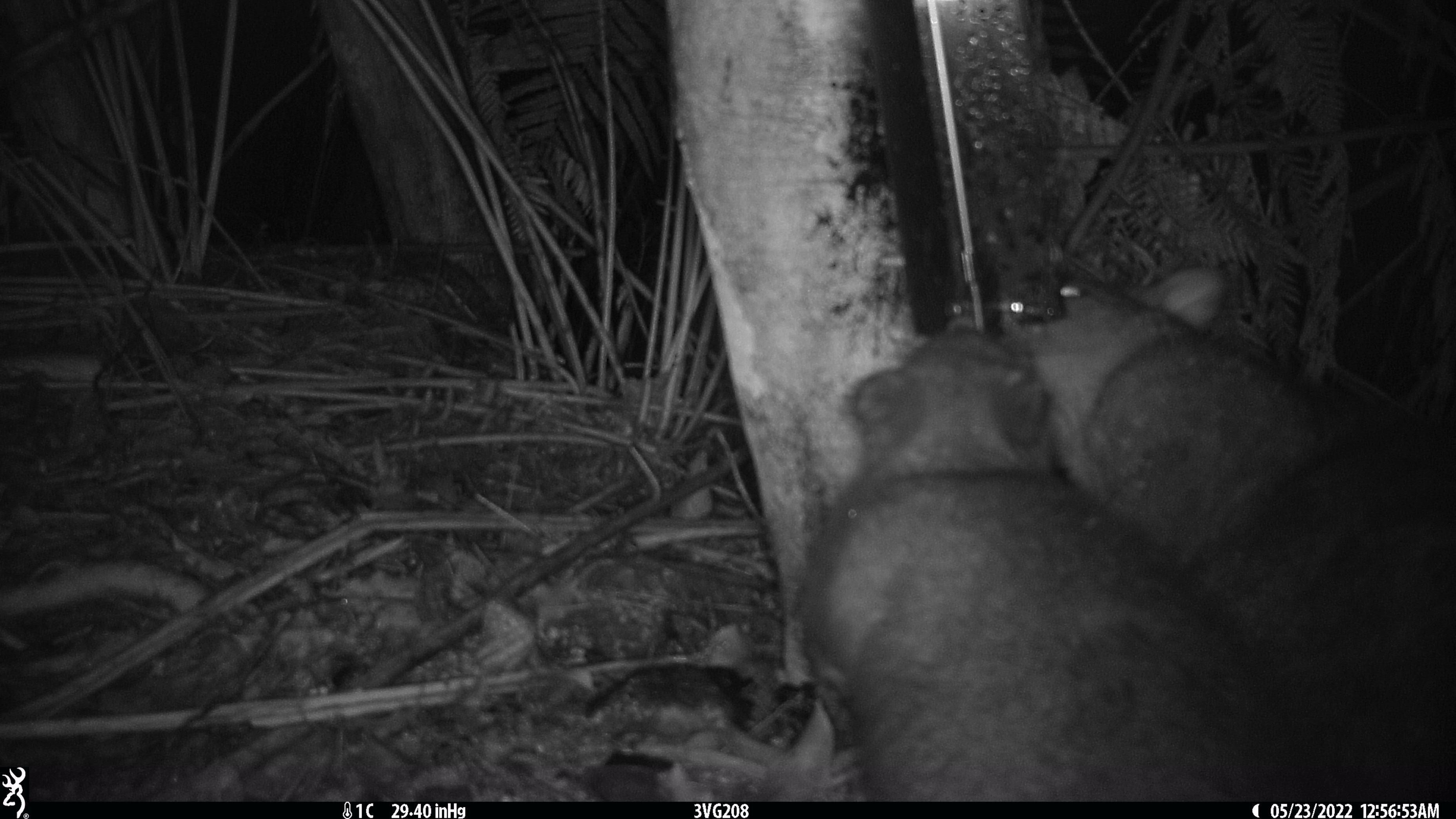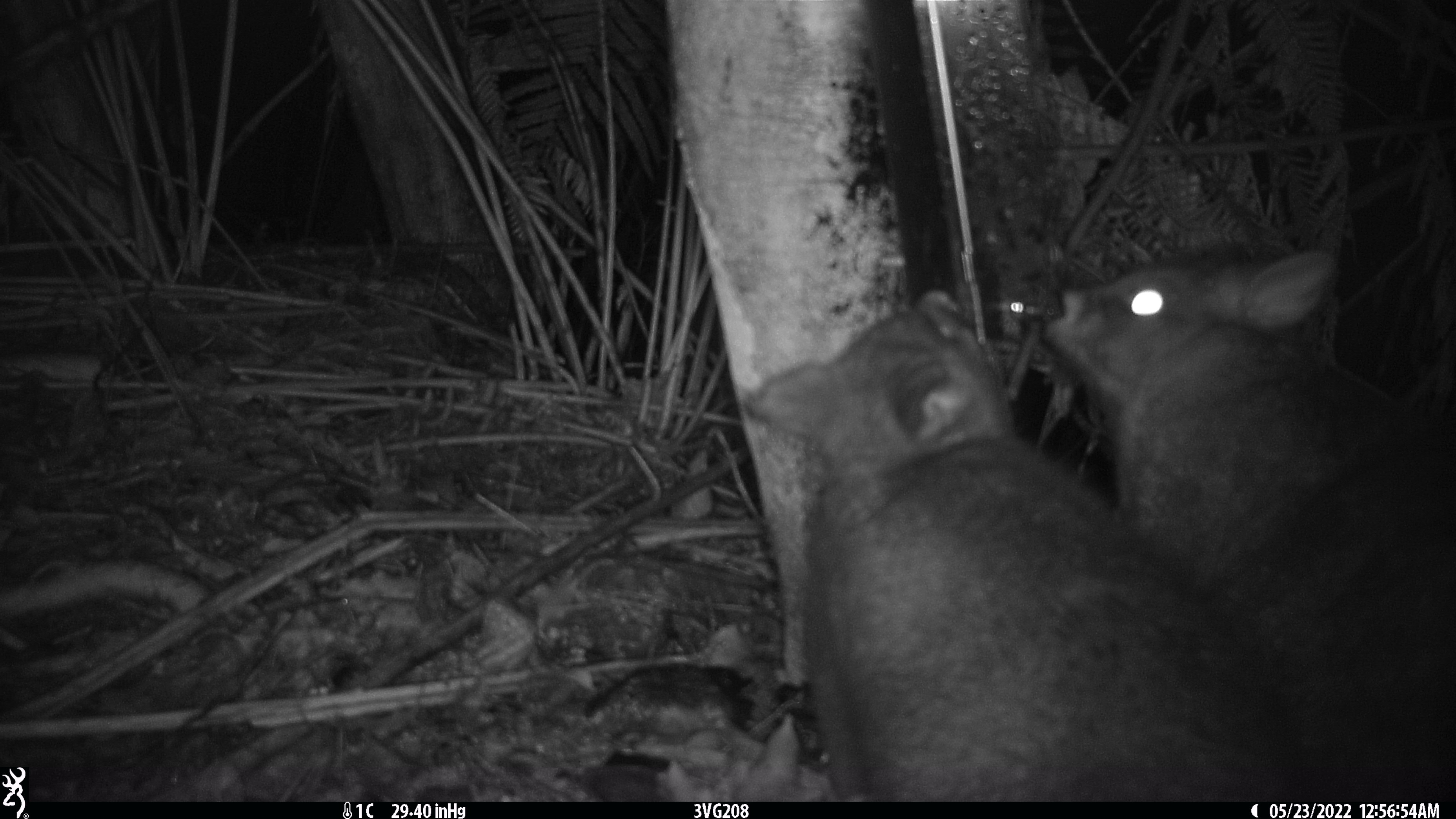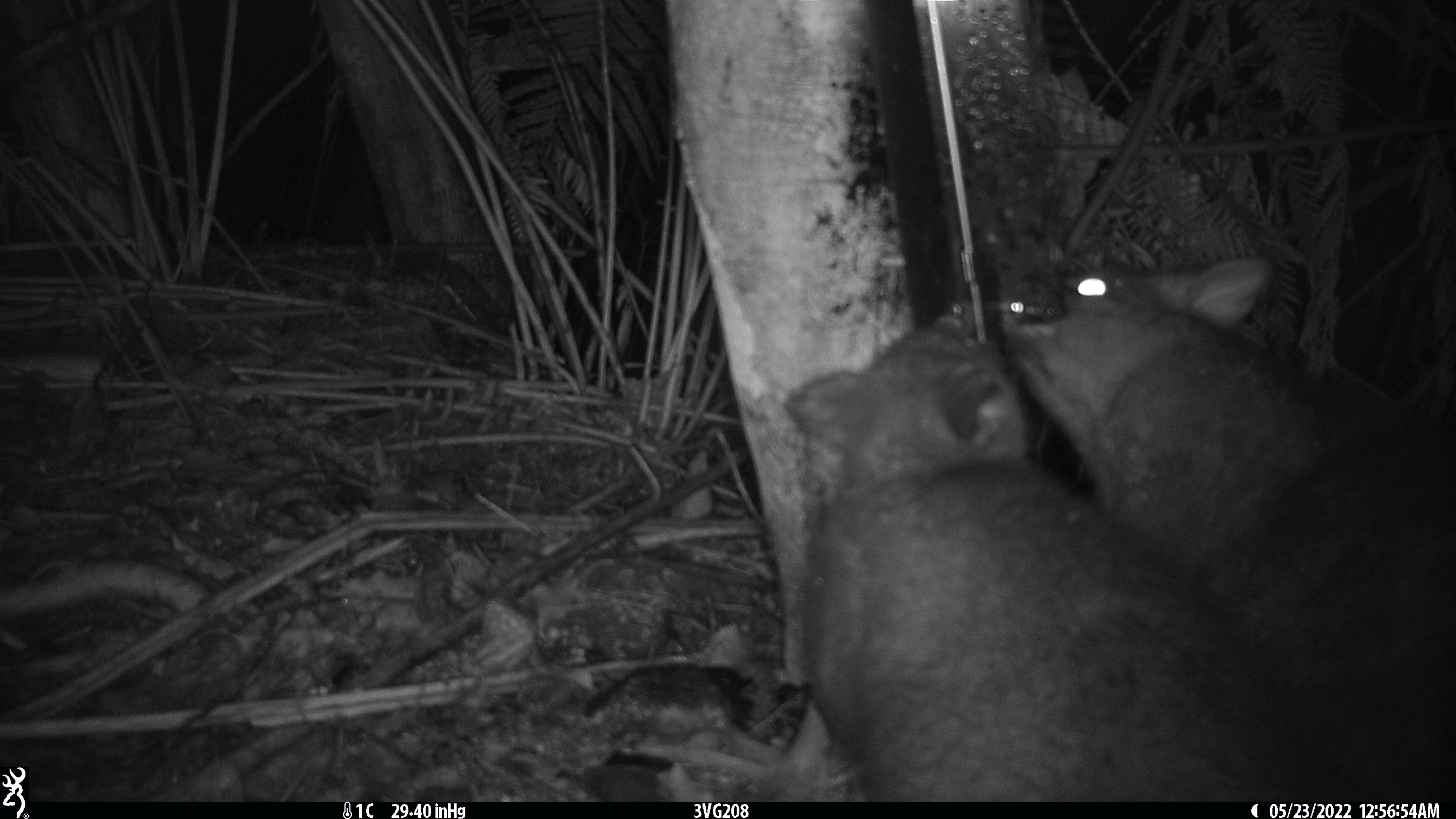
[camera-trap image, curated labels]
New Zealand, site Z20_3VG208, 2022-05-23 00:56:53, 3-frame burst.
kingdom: Animalia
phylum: Chordata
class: Mammalia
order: Diprotodontia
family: Phalangeridae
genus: Trichosurus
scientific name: Trichosurus vulpecula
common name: common brushtail possum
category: possum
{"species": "possum (common brushtail possum) (Trichosurus vulpecula)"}